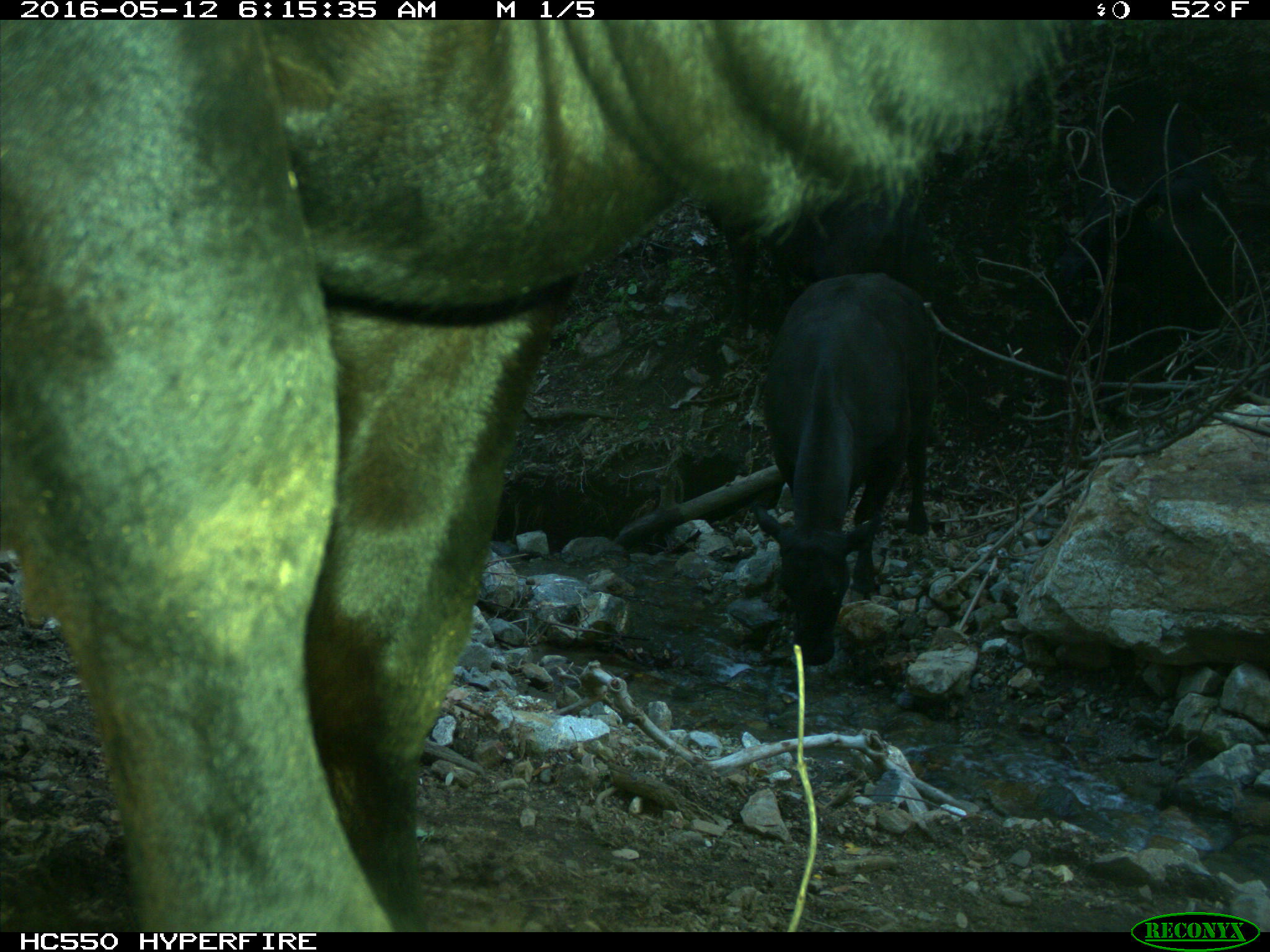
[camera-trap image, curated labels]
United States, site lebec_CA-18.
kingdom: Animalia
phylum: Chordata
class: Mammalia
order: Artiodactyla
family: Bovidae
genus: Bos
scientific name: Bos taurus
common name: domestic cow